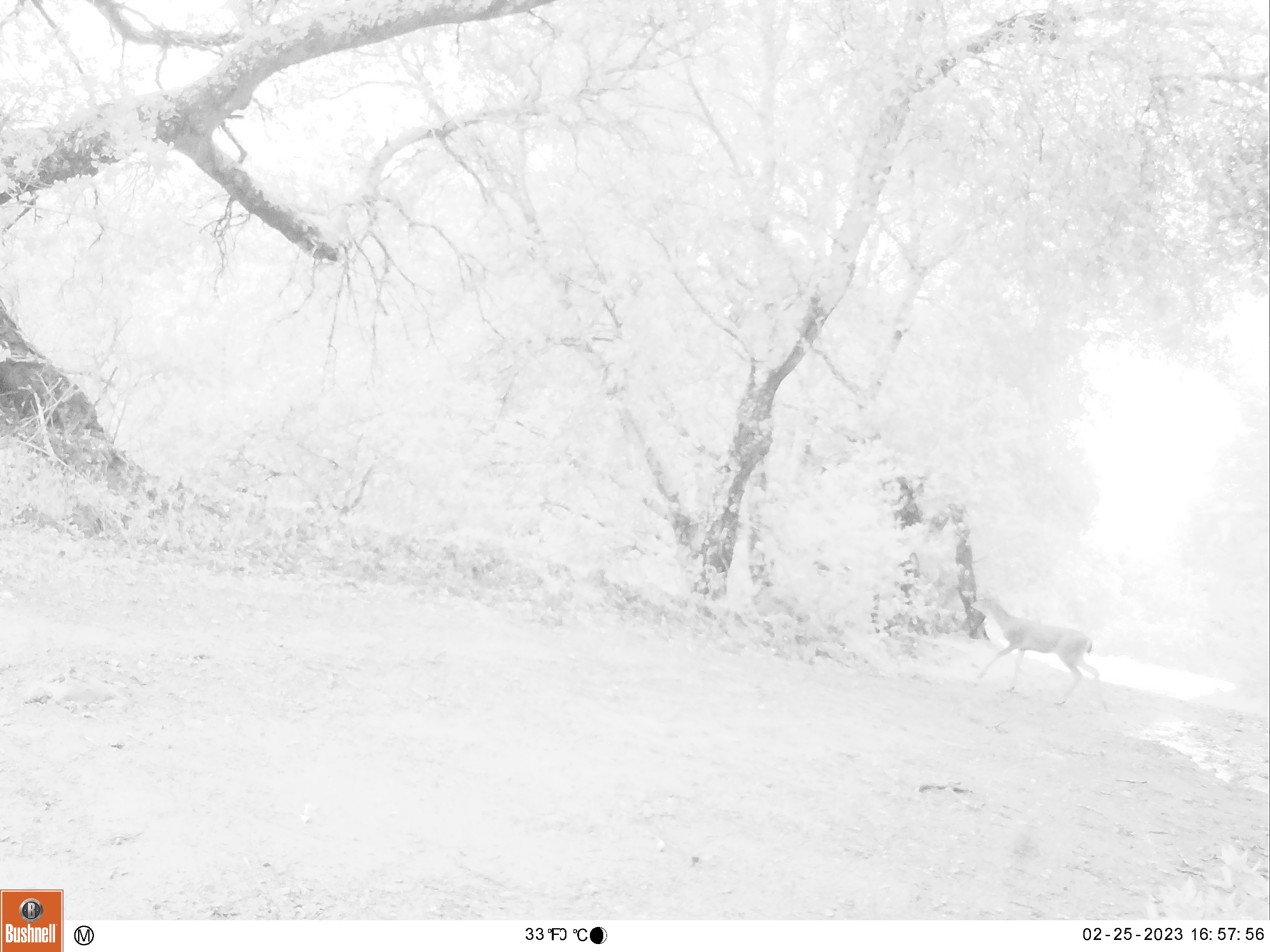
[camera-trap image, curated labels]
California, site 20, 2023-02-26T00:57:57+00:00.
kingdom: Animalia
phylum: Chordata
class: Mammalia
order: Artiodactyla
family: Cervidae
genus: Odocoileus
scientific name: Odocoileus hemionus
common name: mule deer